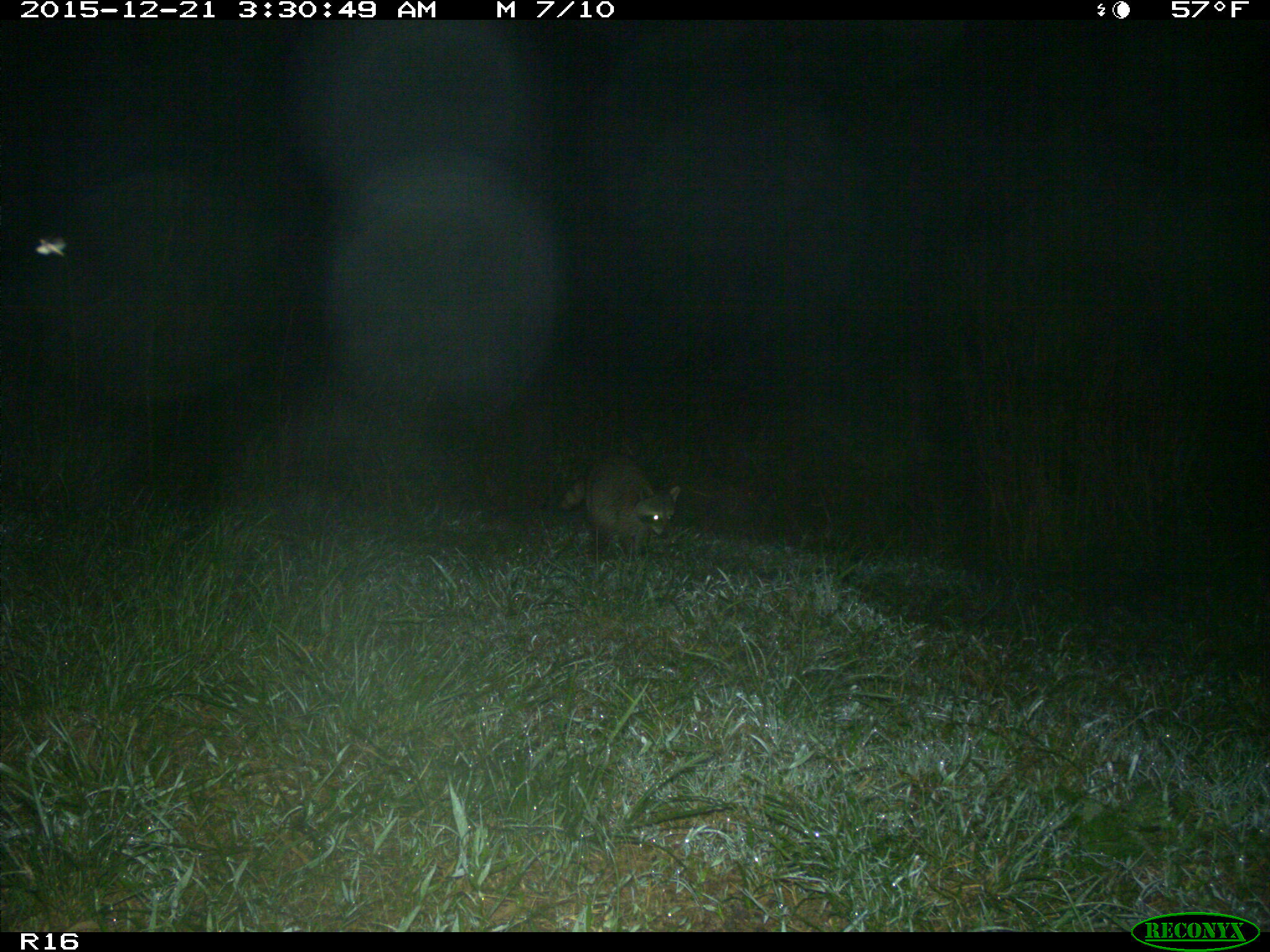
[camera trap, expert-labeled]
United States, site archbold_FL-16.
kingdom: Animalia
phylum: Chordata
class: Mammalia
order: Carnivora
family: Procyonidae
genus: Procyon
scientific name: Procyon lotor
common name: common raccoon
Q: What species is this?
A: Procyon lotor (common raccoon).